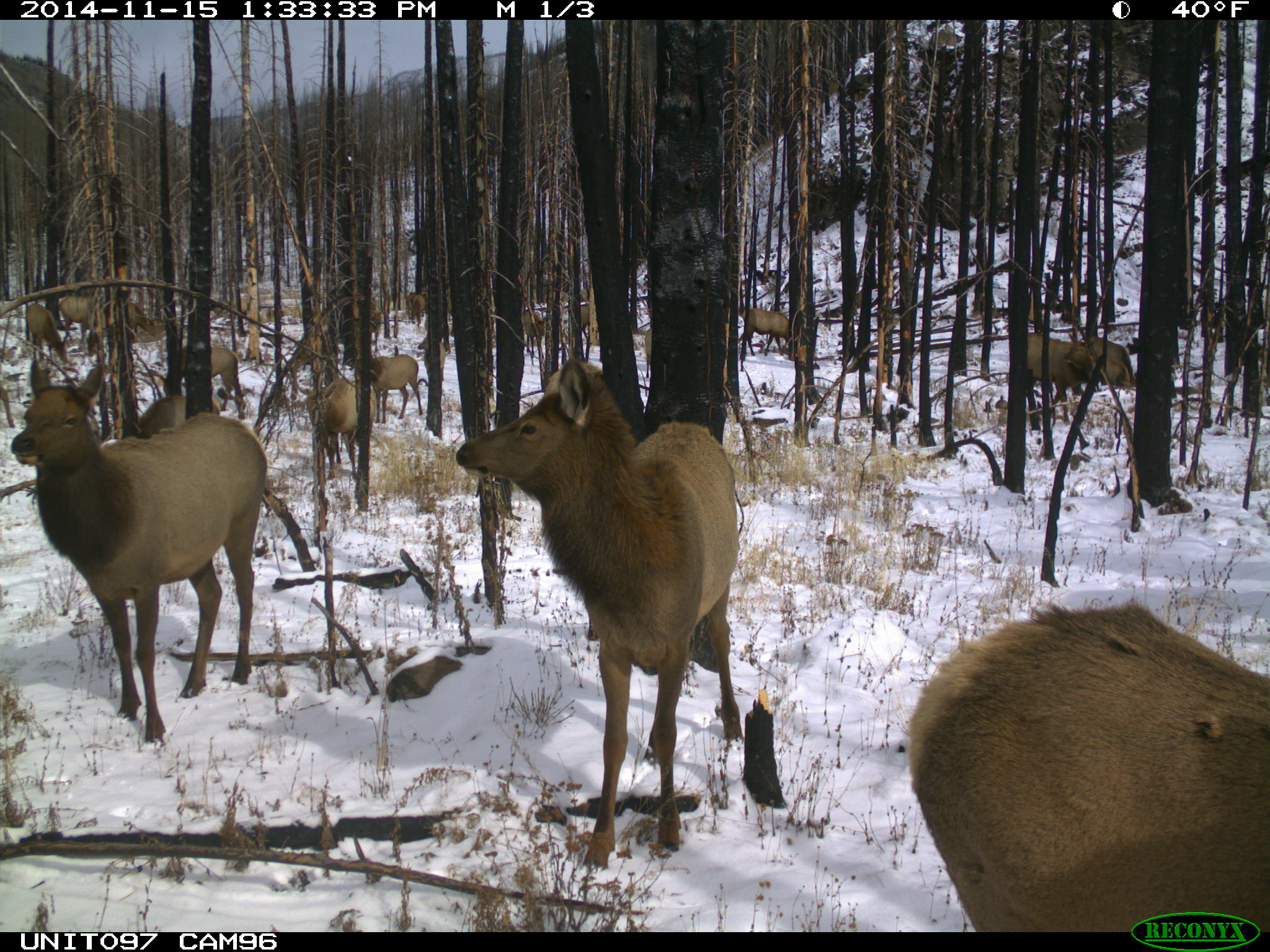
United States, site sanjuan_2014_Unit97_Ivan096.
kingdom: Animalia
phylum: Chordata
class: Mammalia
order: Artiodactyla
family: Cervidae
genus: Cervus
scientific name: Cervus elaphus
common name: red deer